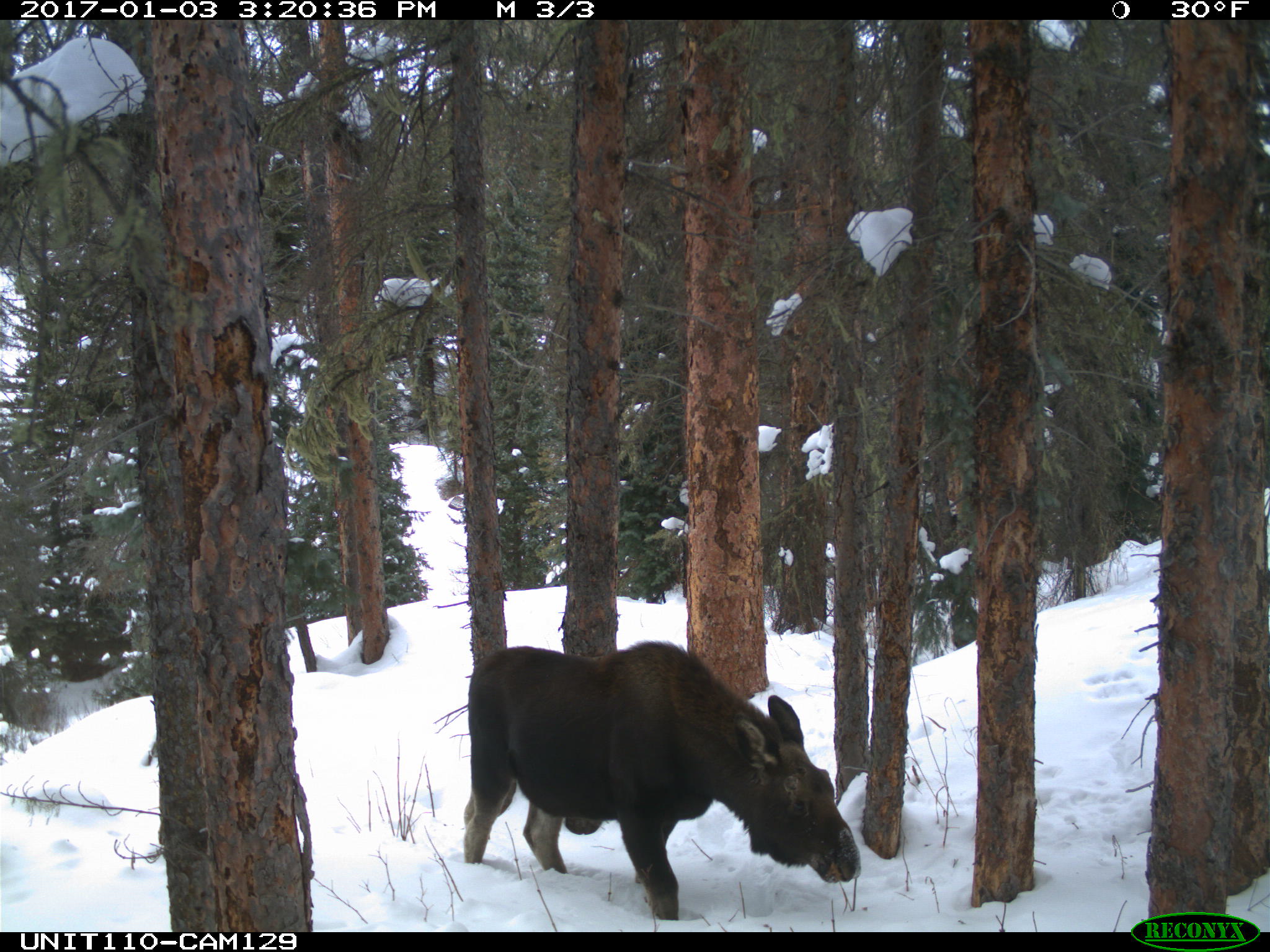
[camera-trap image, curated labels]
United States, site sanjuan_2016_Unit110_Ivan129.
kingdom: Animalia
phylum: Chordata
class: Mammalia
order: Artiodactyla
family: Cervidae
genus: Alces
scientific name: Alces alces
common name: moose